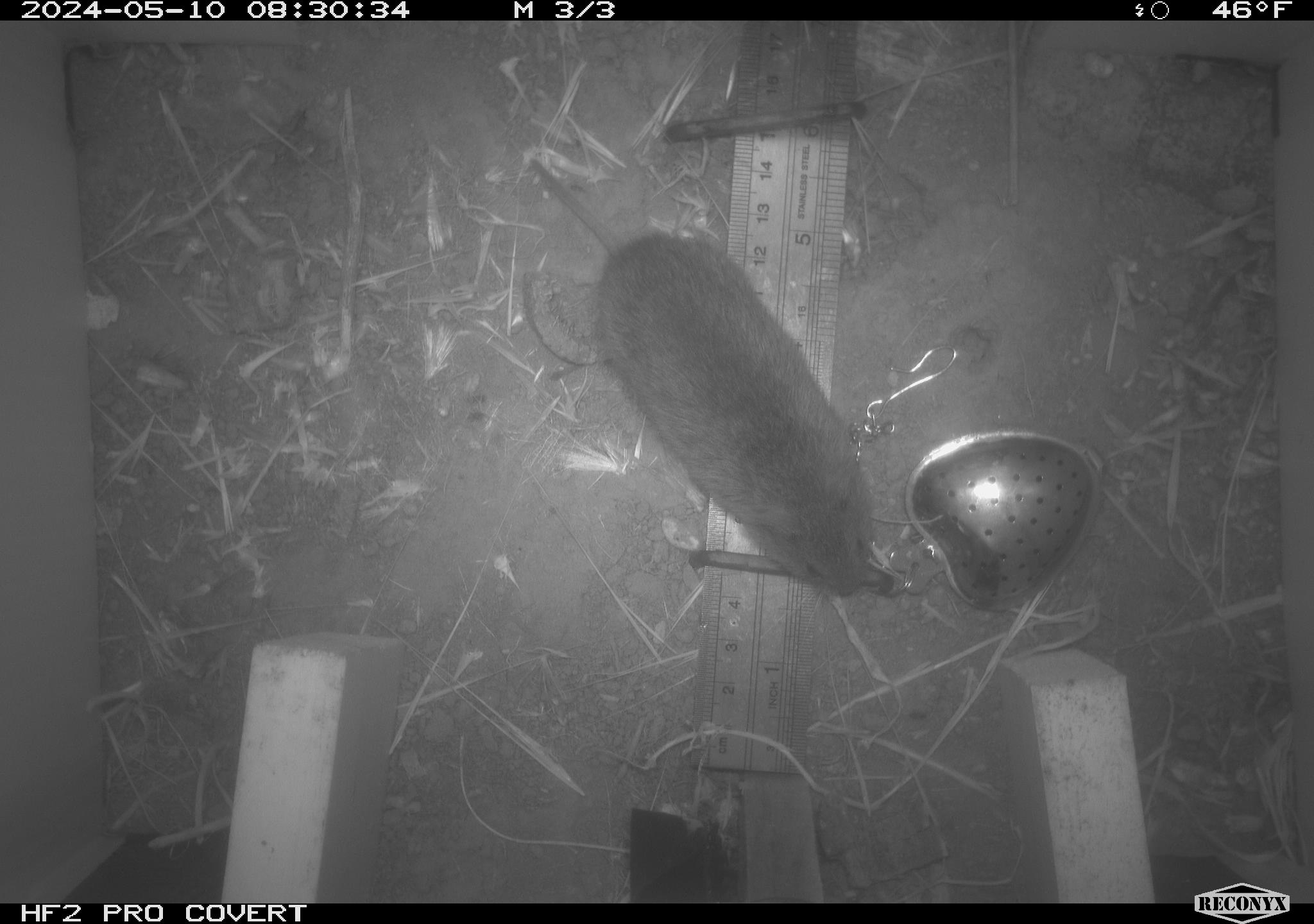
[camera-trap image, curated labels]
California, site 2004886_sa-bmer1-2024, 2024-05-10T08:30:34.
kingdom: Animalia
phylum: Chordata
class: Mammalia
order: Rodentia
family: Cricetidae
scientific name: Arvicolinae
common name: voles, lemmings, and muskrats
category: arvicolinae subfamily